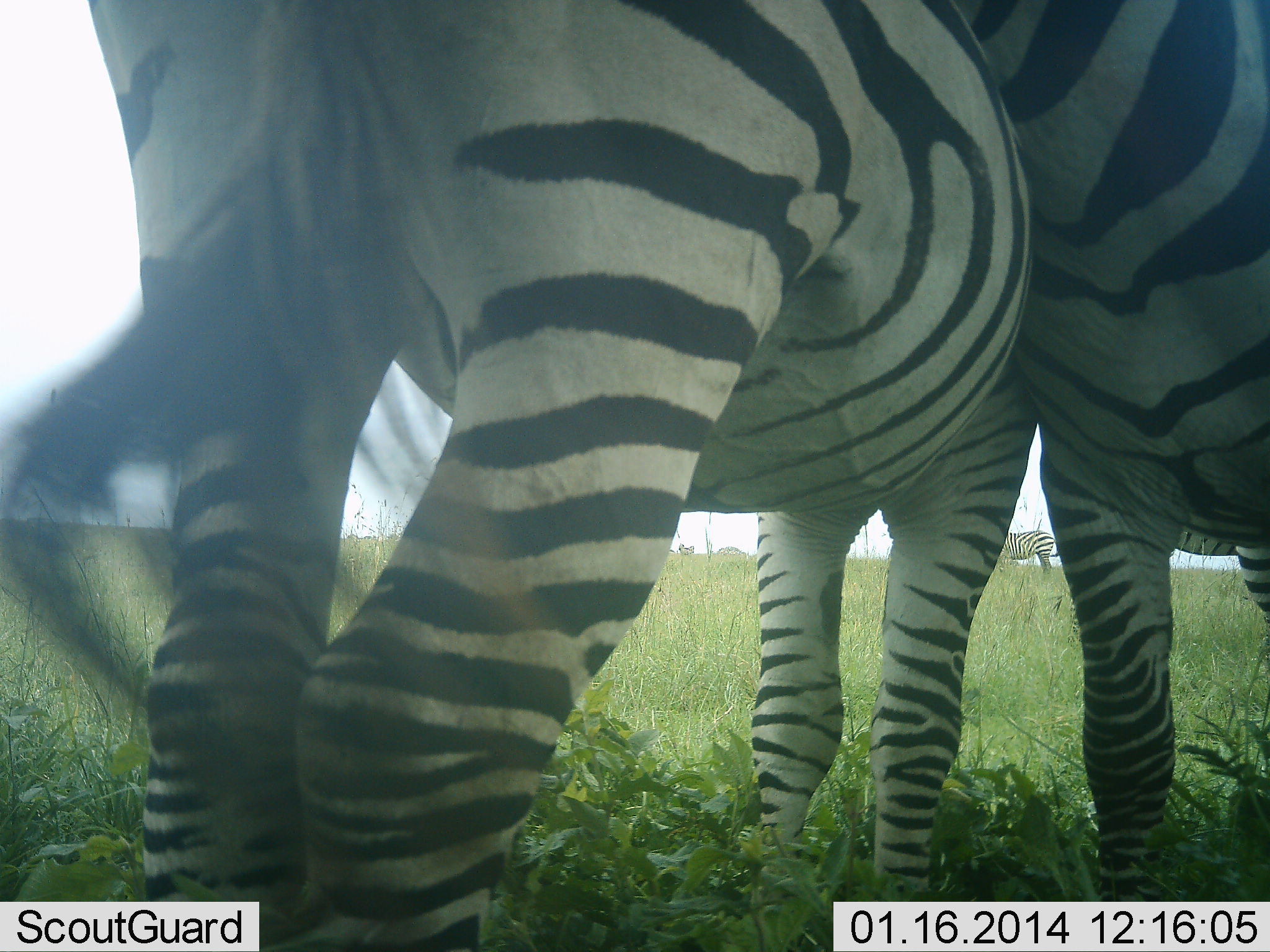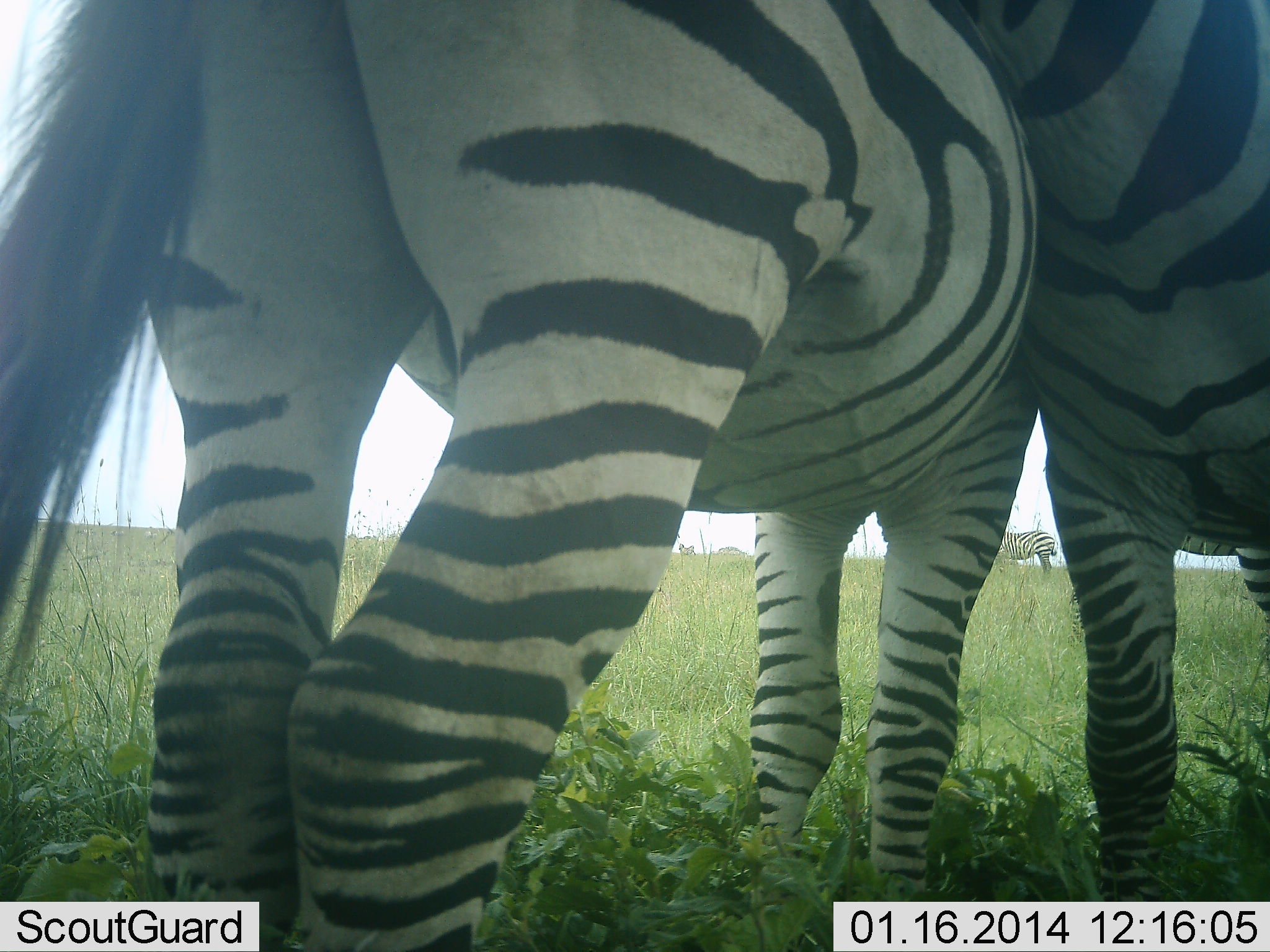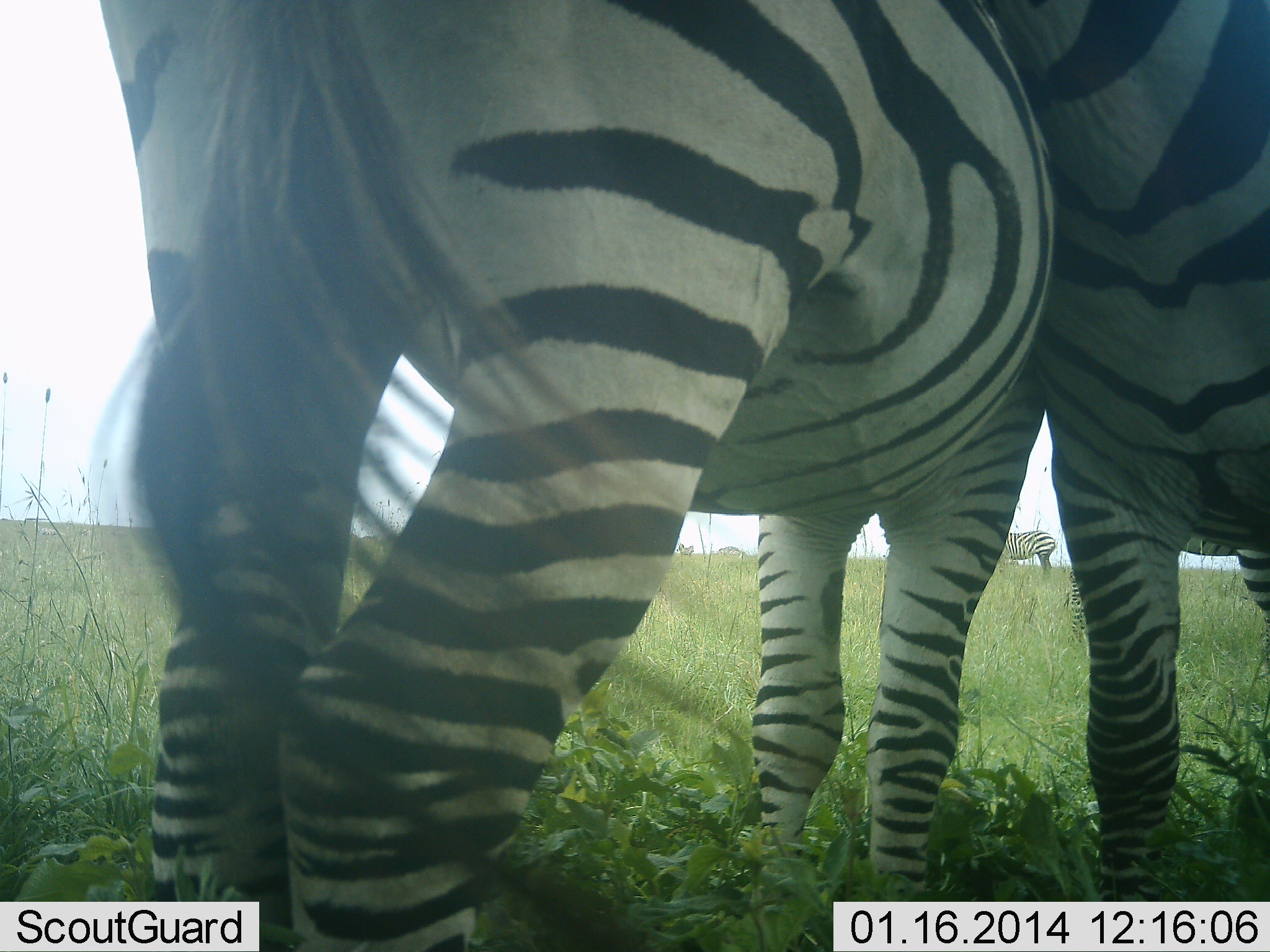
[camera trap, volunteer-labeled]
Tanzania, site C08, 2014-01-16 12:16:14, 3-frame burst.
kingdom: Animalia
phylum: Chordata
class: Mammalia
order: Perissodactyla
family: Equidae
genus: Equus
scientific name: Equus quagga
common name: plains zebra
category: zebra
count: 4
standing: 70%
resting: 0%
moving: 10%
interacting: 70%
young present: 0%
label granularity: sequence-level